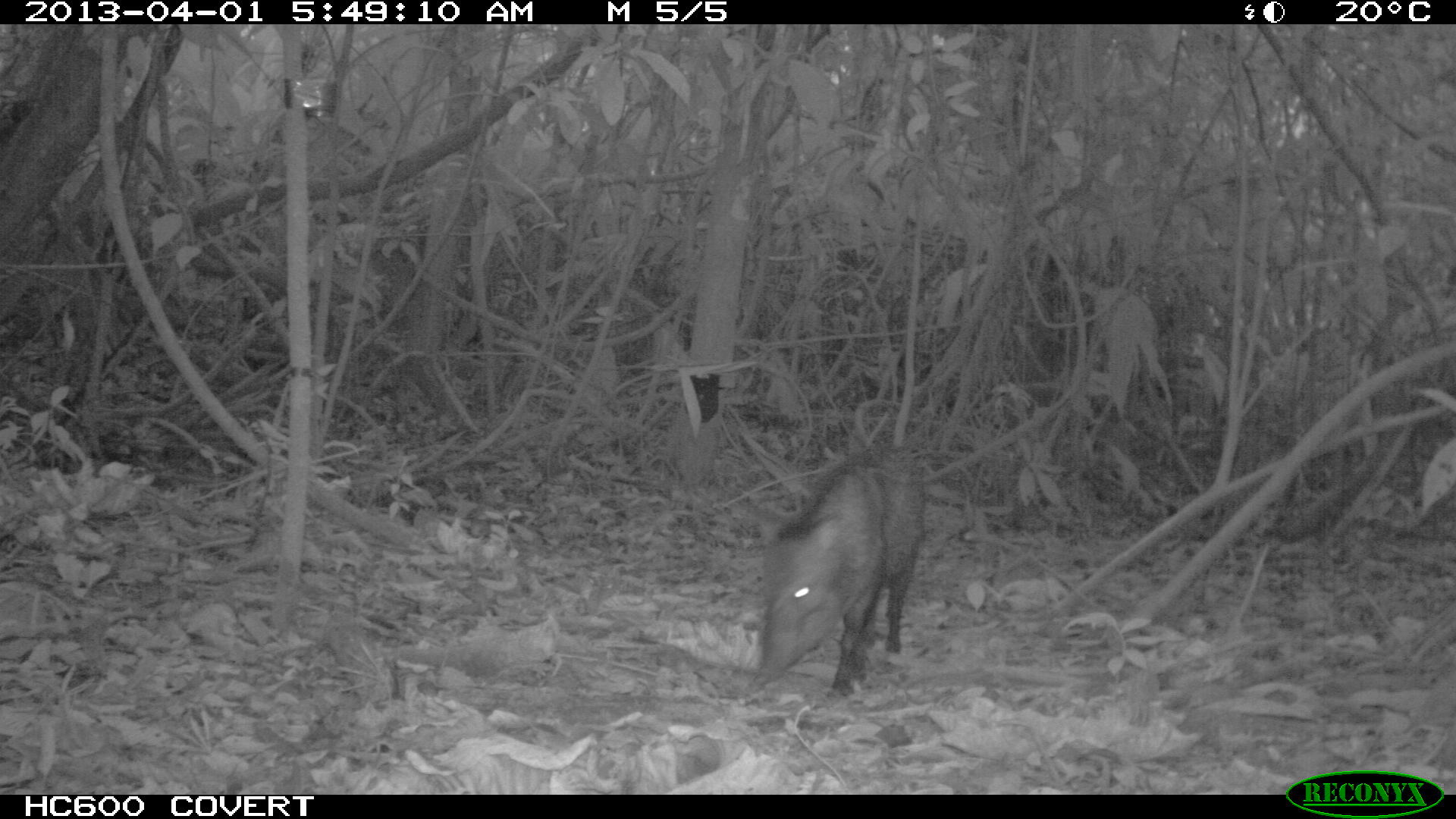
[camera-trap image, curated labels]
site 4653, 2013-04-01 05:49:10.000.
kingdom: Animalia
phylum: Chordata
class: Mammalia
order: Artiodactyla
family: Tayassuidae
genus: Pecari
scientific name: Pecari tajacu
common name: collared peccary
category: tayassu tajacu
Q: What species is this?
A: Tayassu tajacu (collared peccary) (Pecari tajacu).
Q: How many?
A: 1.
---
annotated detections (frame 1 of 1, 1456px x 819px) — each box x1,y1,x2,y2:
tayassu tajacu: 745,449,924,705